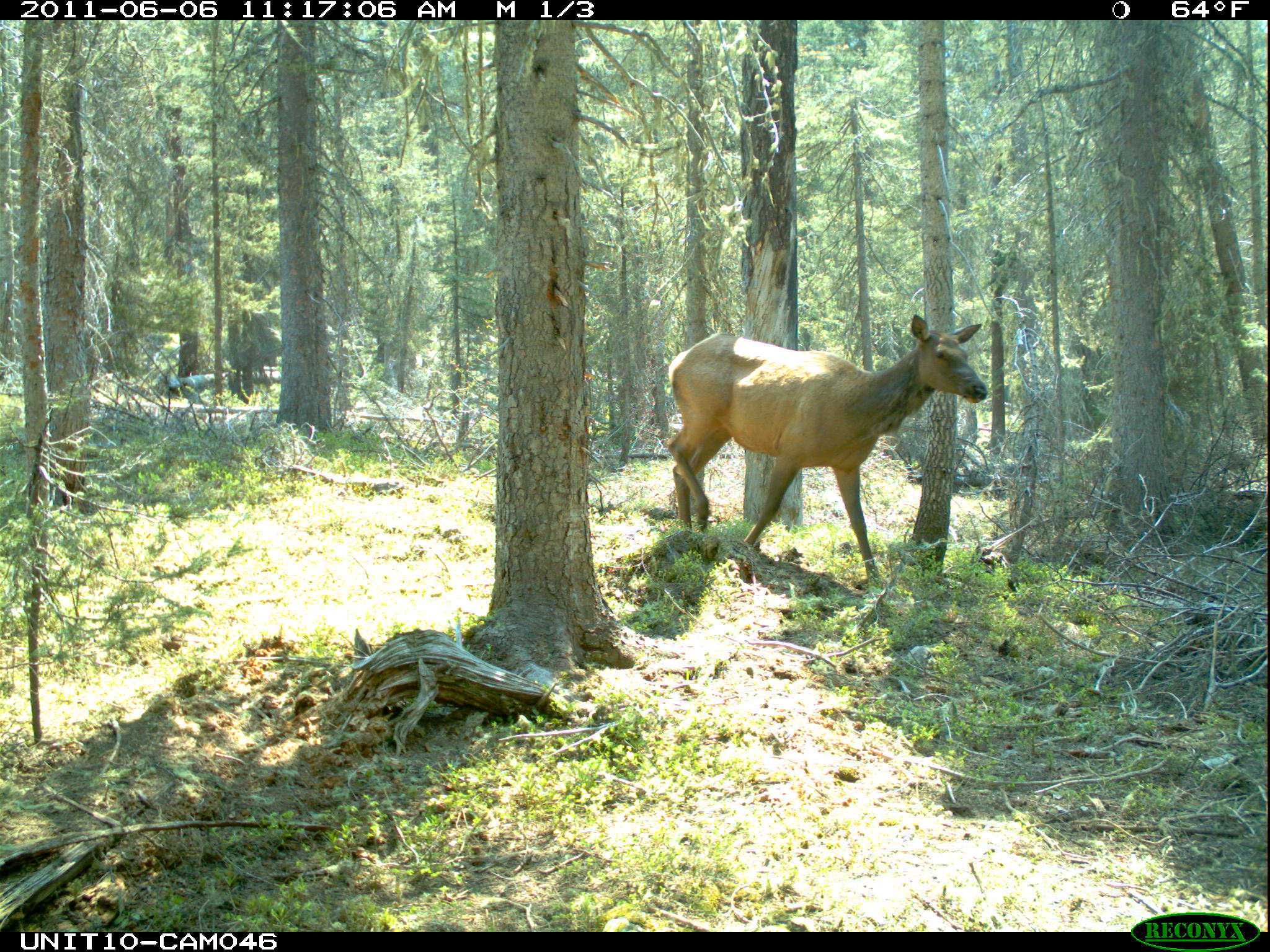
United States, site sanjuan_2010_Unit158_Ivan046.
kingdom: Animalia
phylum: Chordata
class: Mammalia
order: Artiodactyla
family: Cervidae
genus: Cervus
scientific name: Cervus elaphus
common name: red deer